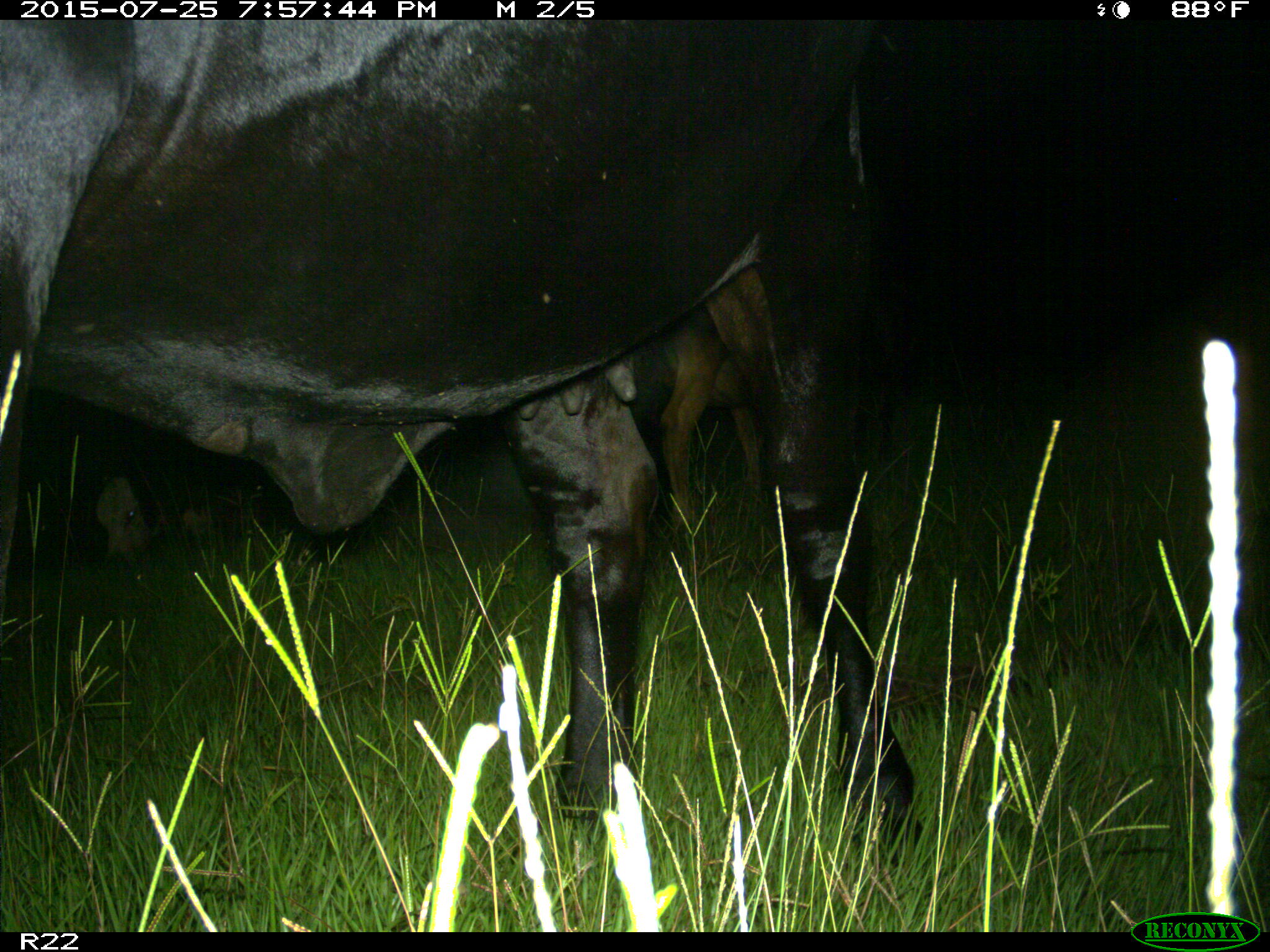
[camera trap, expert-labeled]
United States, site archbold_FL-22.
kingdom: Animalia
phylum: Chordata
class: Mammalia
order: Artiodactyla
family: Bovidae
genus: Bos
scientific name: Bos taurus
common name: domestic cow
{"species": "Bos taurus (domestic cow)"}